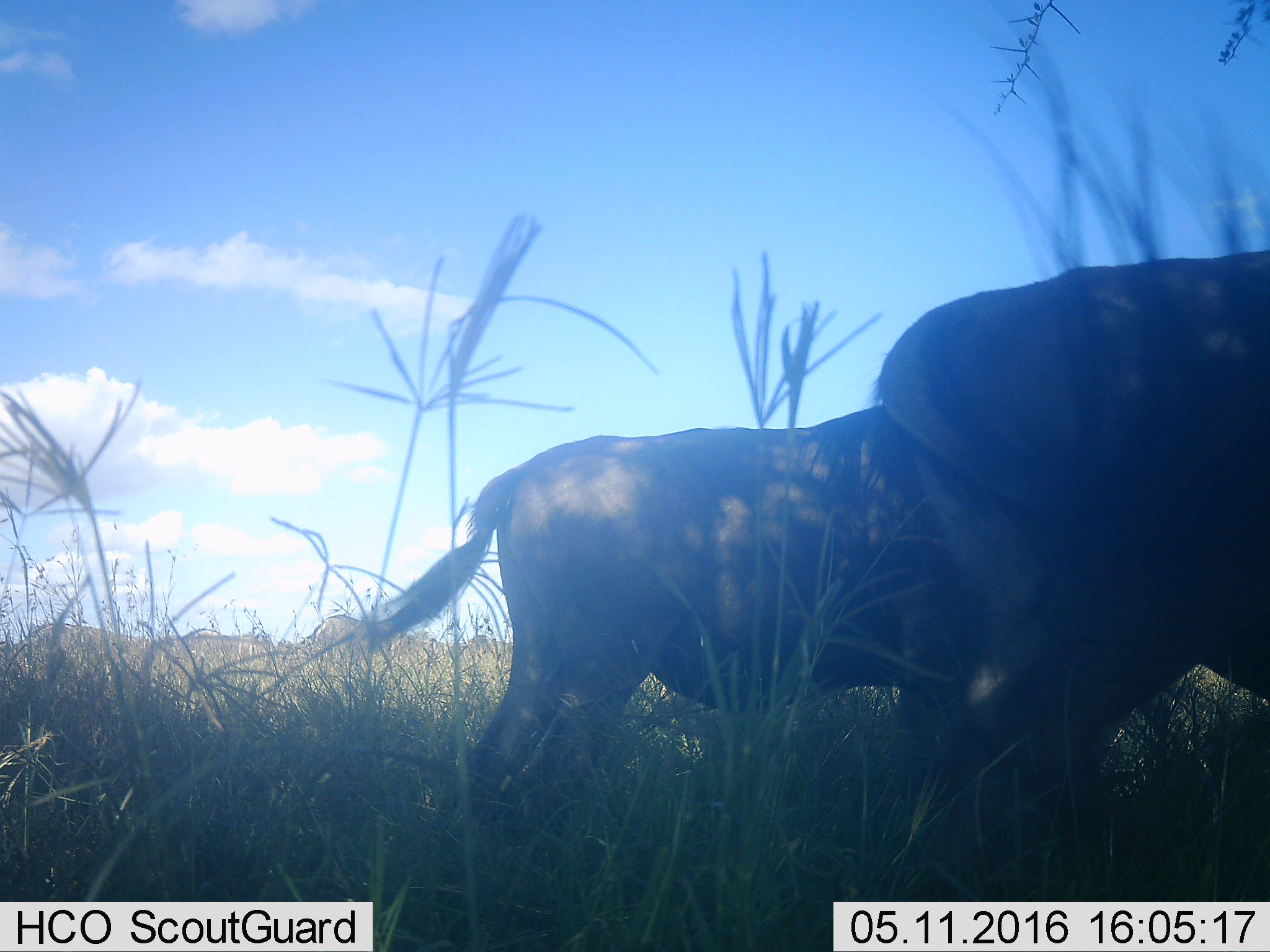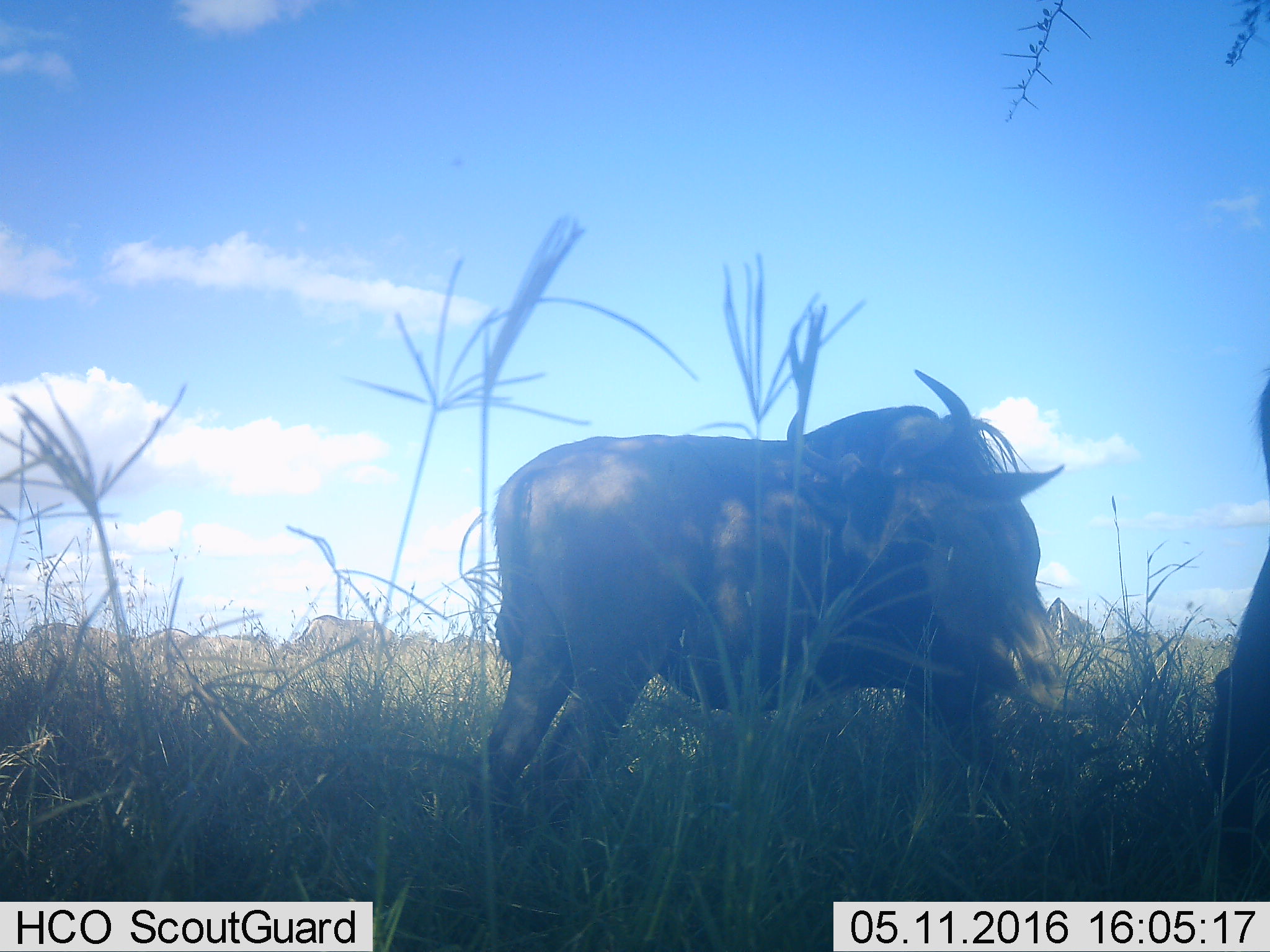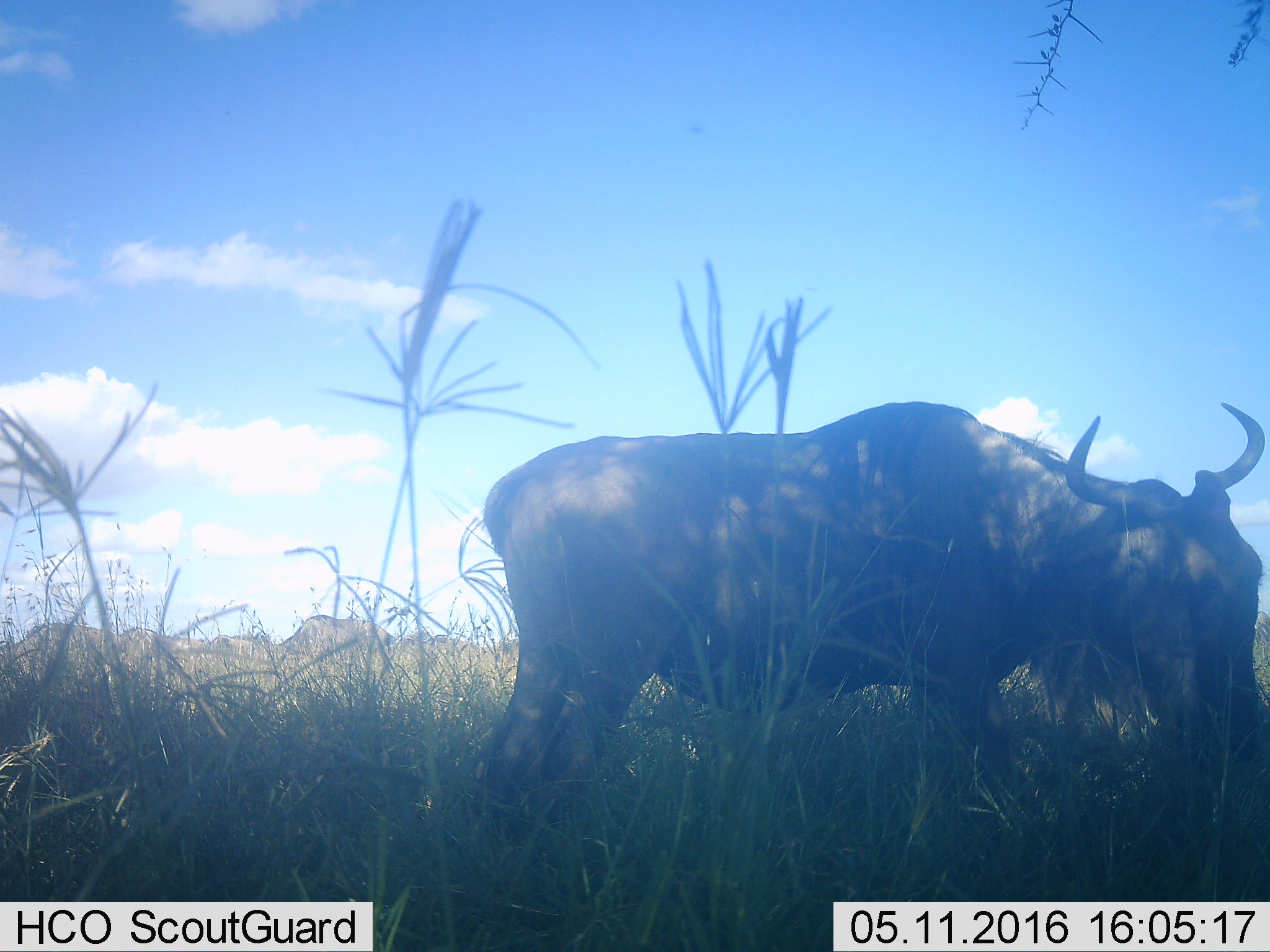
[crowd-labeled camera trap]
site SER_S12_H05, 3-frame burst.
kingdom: Animalia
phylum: Chordata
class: Mammalia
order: Artiodactyla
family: Bovidae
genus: Connochaetes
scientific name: Connochaetes taurinus taurinus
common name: blue wildebeest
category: wildebeestblue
Wildebeestblue (blue wildebeest) (Connochaetes taurinus taurinus), count 2. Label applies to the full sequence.